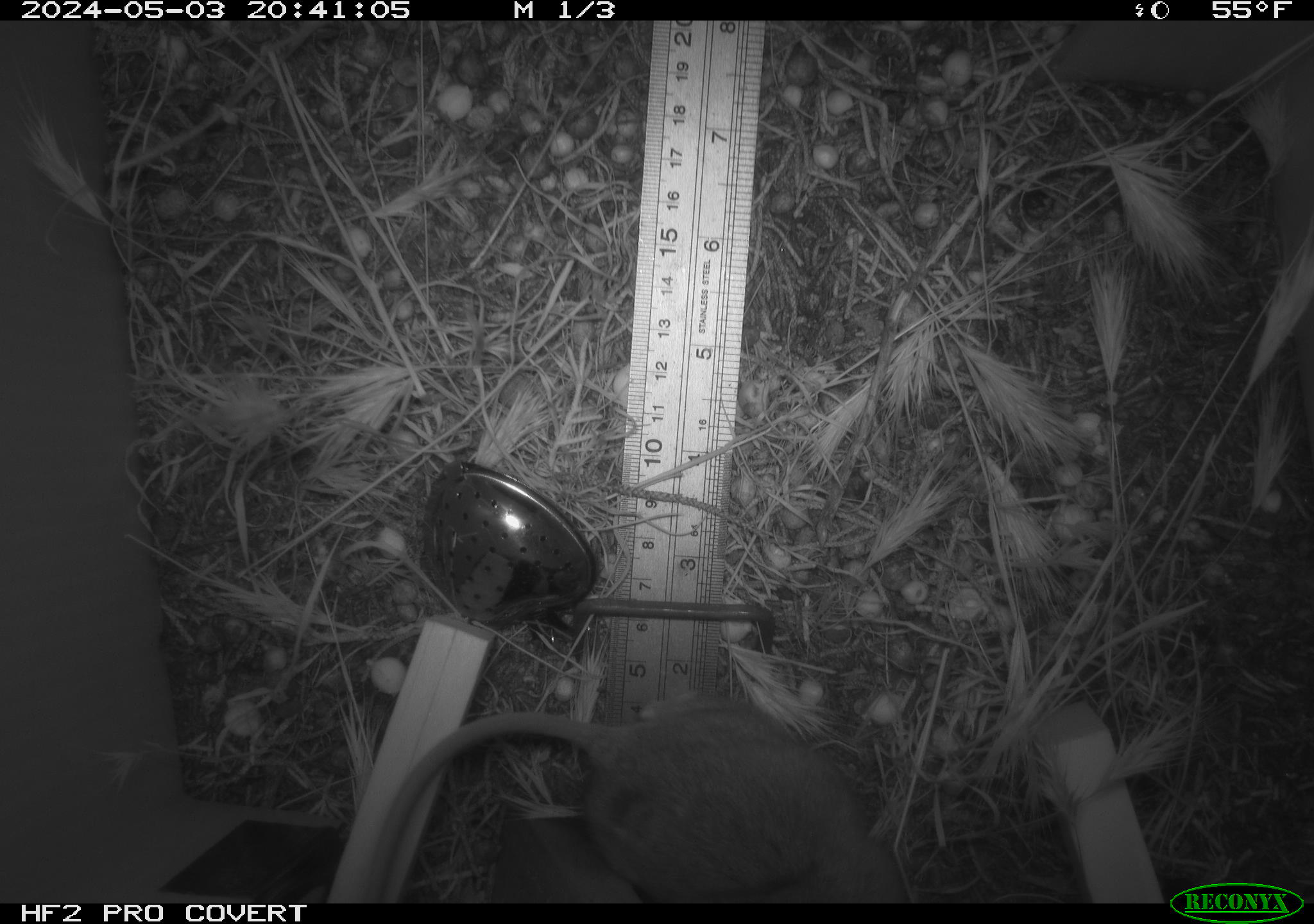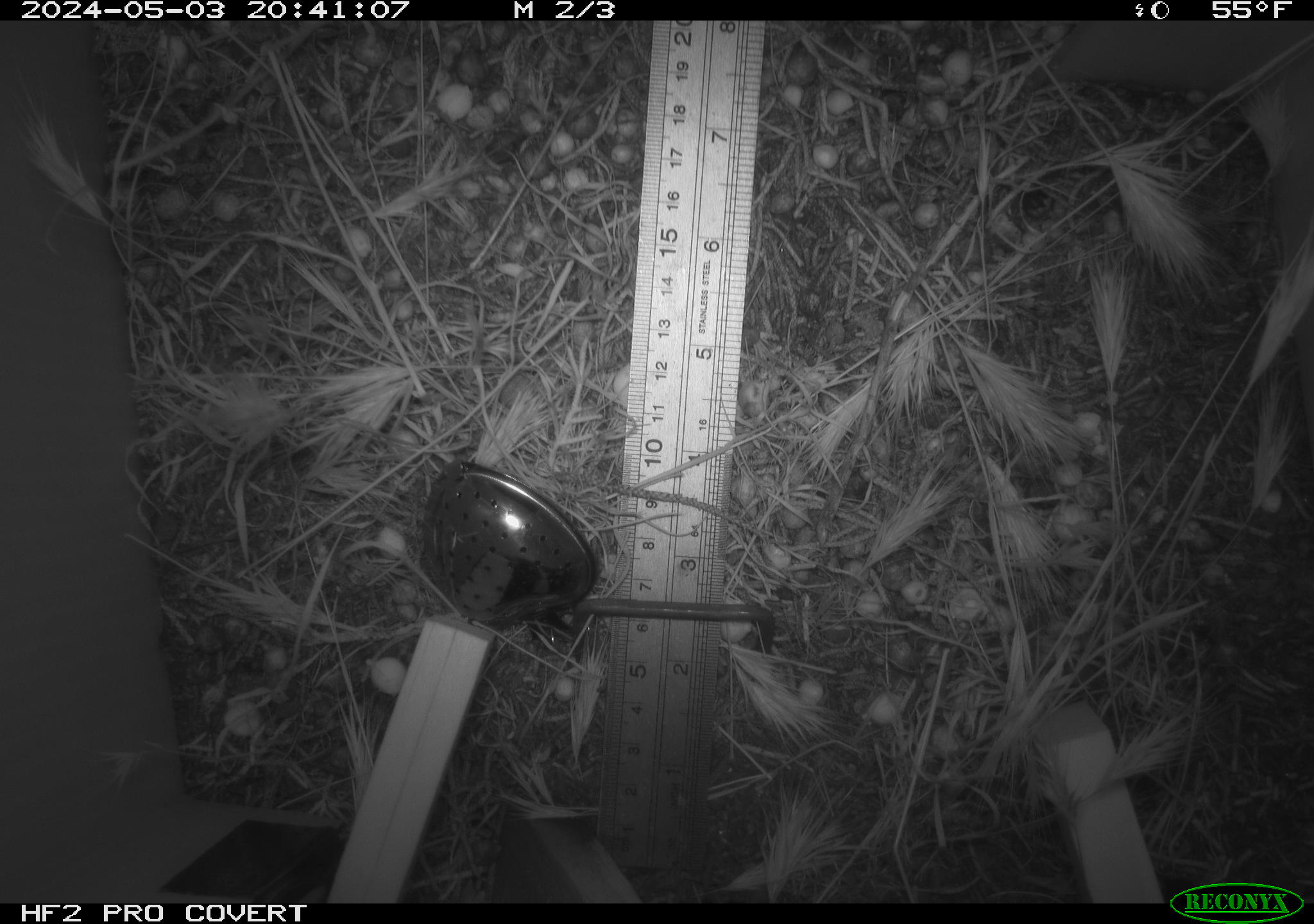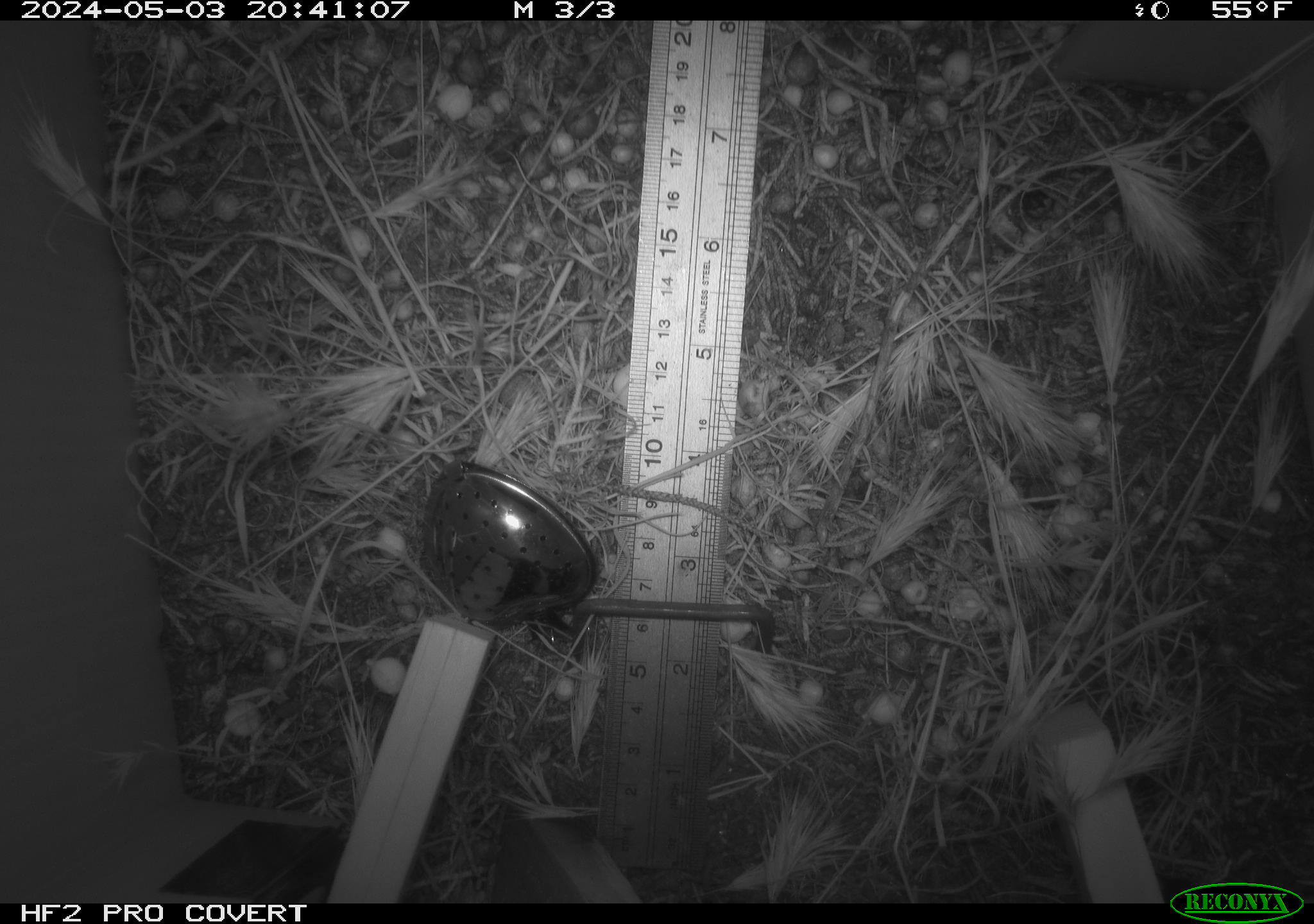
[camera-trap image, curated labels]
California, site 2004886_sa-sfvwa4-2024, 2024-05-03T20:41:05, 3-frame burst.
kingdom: Animalia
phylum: Chordata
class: Mammalia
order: Rodentia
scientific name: Rodentia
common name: mouse species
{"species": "mouse species (Rodentia)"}